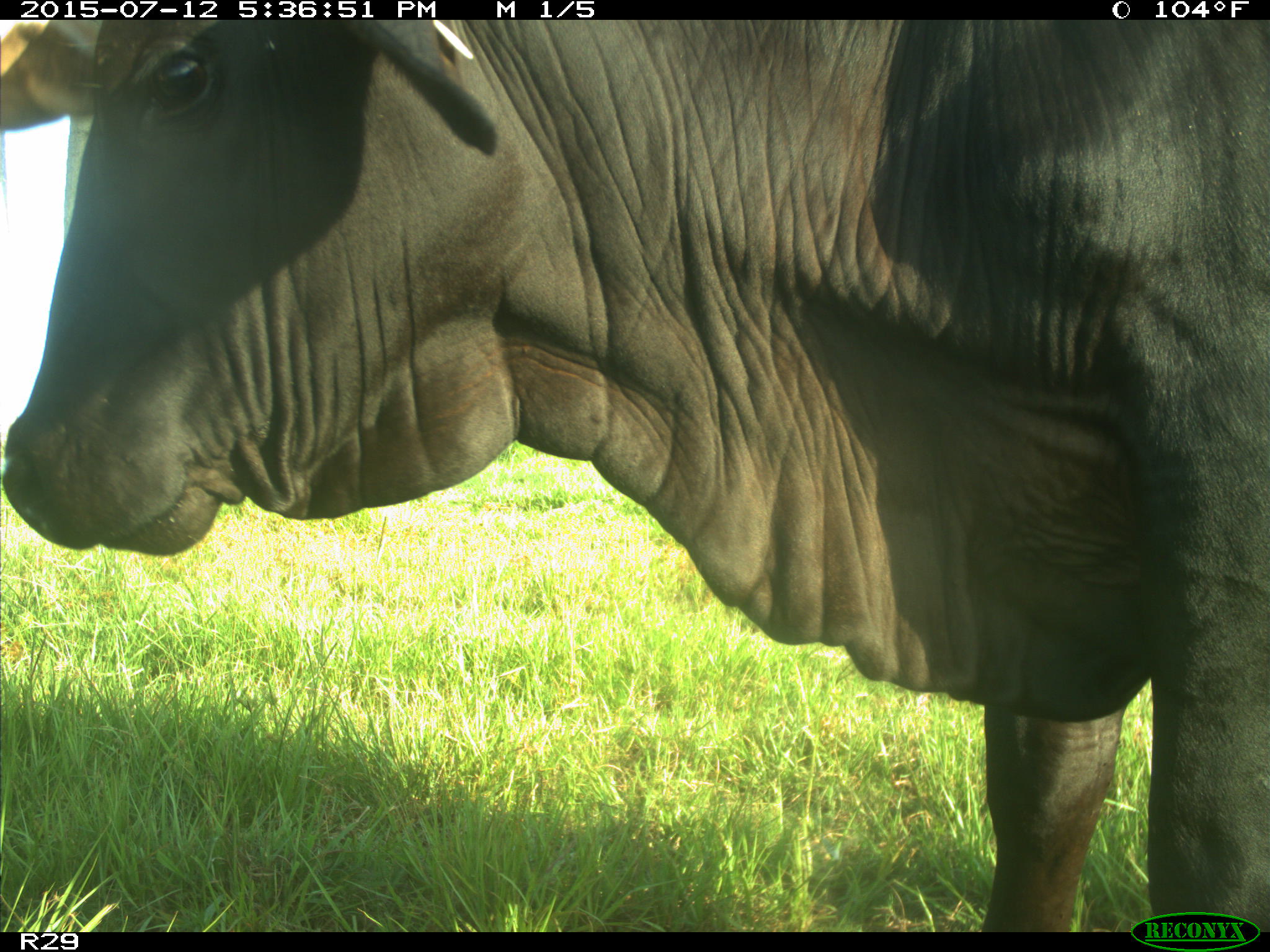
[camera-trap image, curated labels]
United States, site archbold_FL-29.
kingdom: Animalia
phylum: Chordata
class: Mammalia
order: Artiodactyla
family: Bovidae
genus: Bos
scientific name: Bos taurus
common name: domestic cow